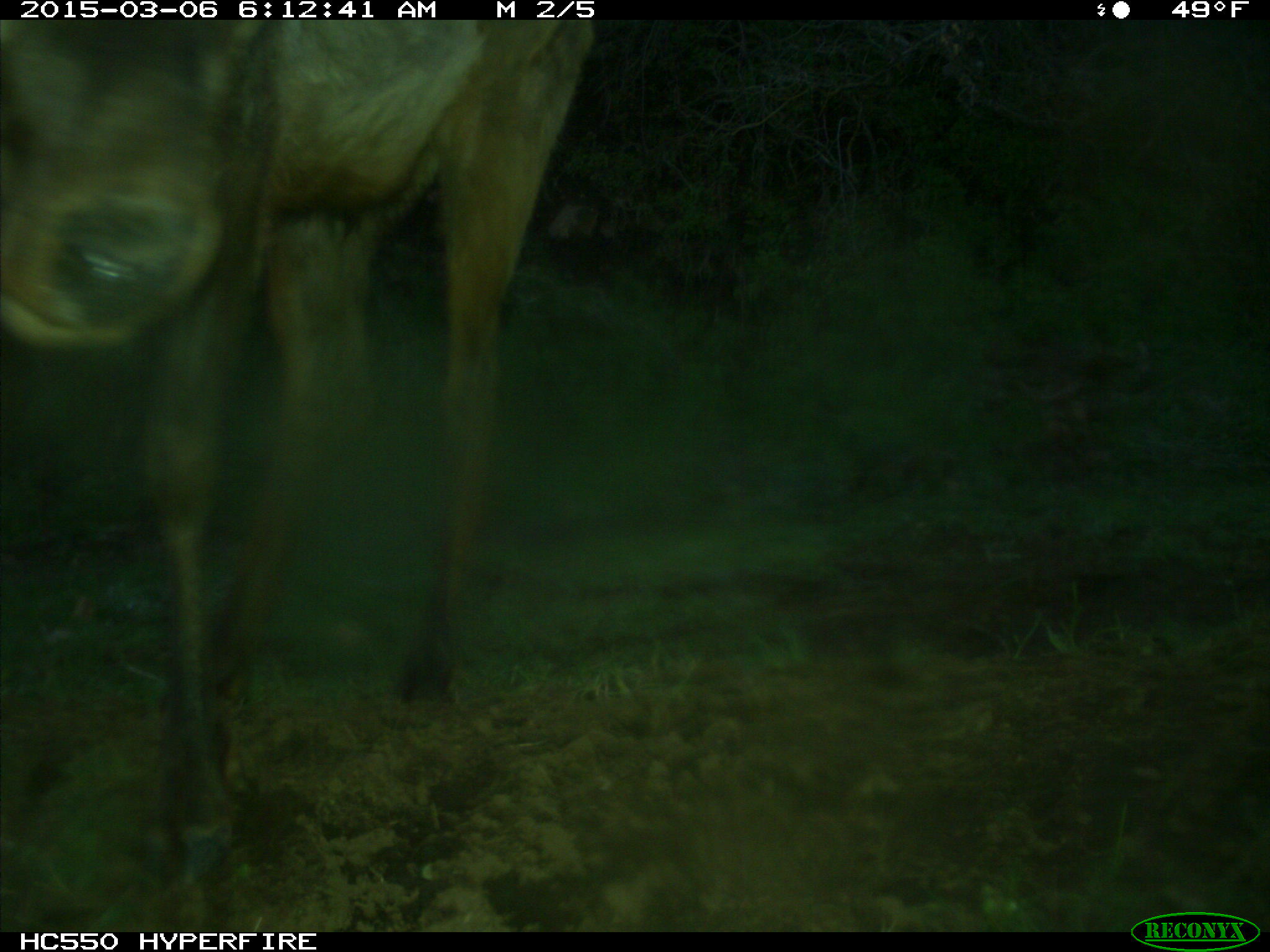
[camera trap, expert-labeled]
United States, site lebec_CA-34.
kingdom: Animalia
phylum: Chordata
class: Mammalia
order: Artiodactyla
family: Cervidae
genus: Cervus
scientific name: Cervus canadensis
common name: elk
Cervus canadensis (elk).